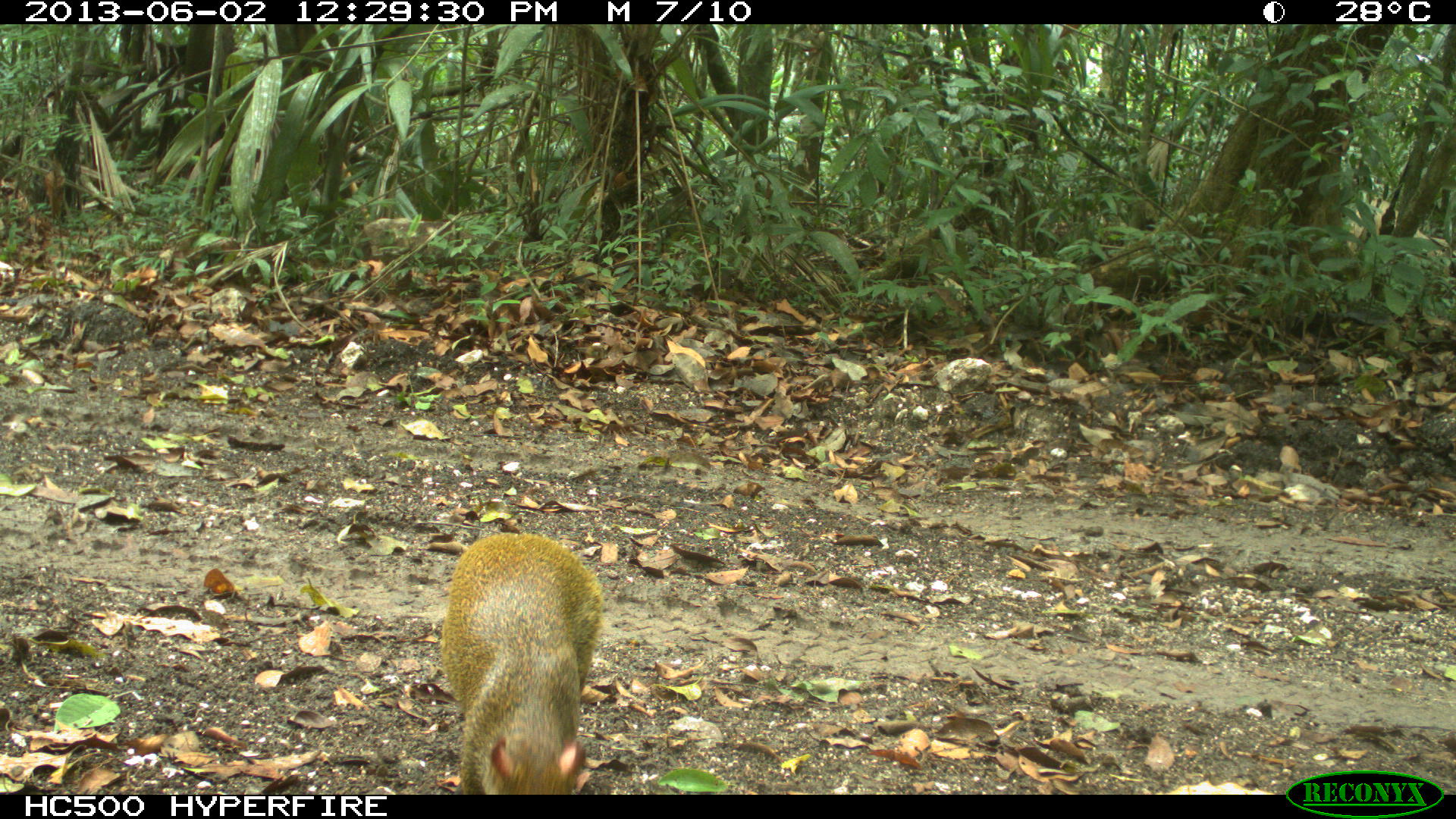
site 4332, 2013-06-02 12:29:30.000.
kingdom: Animalia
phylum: Chordata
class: Mammalia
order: Rodentia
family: Dasyproctidae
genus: Dasyprocta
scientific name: Dasyprocta punctata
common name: central american agouti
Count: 1.